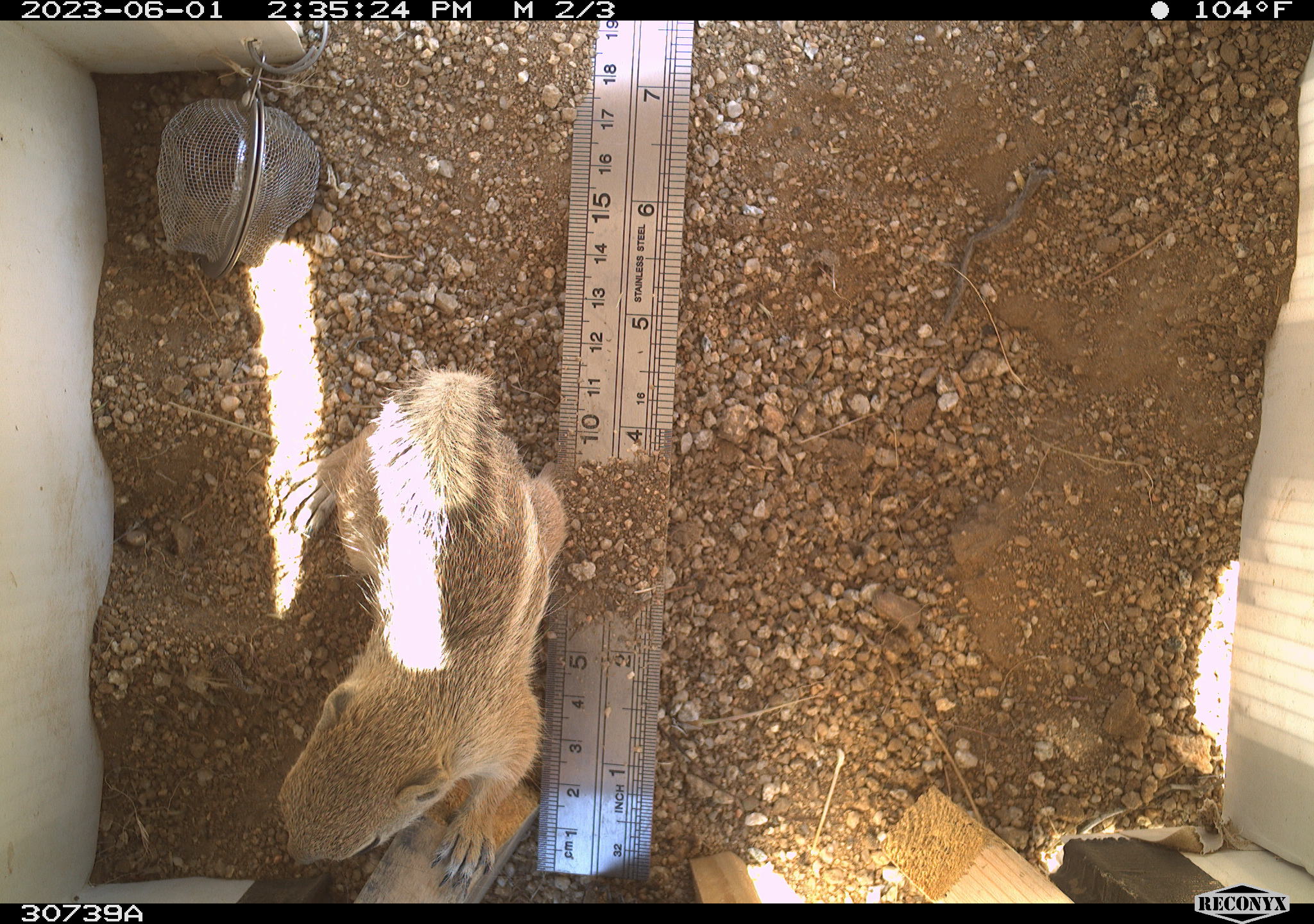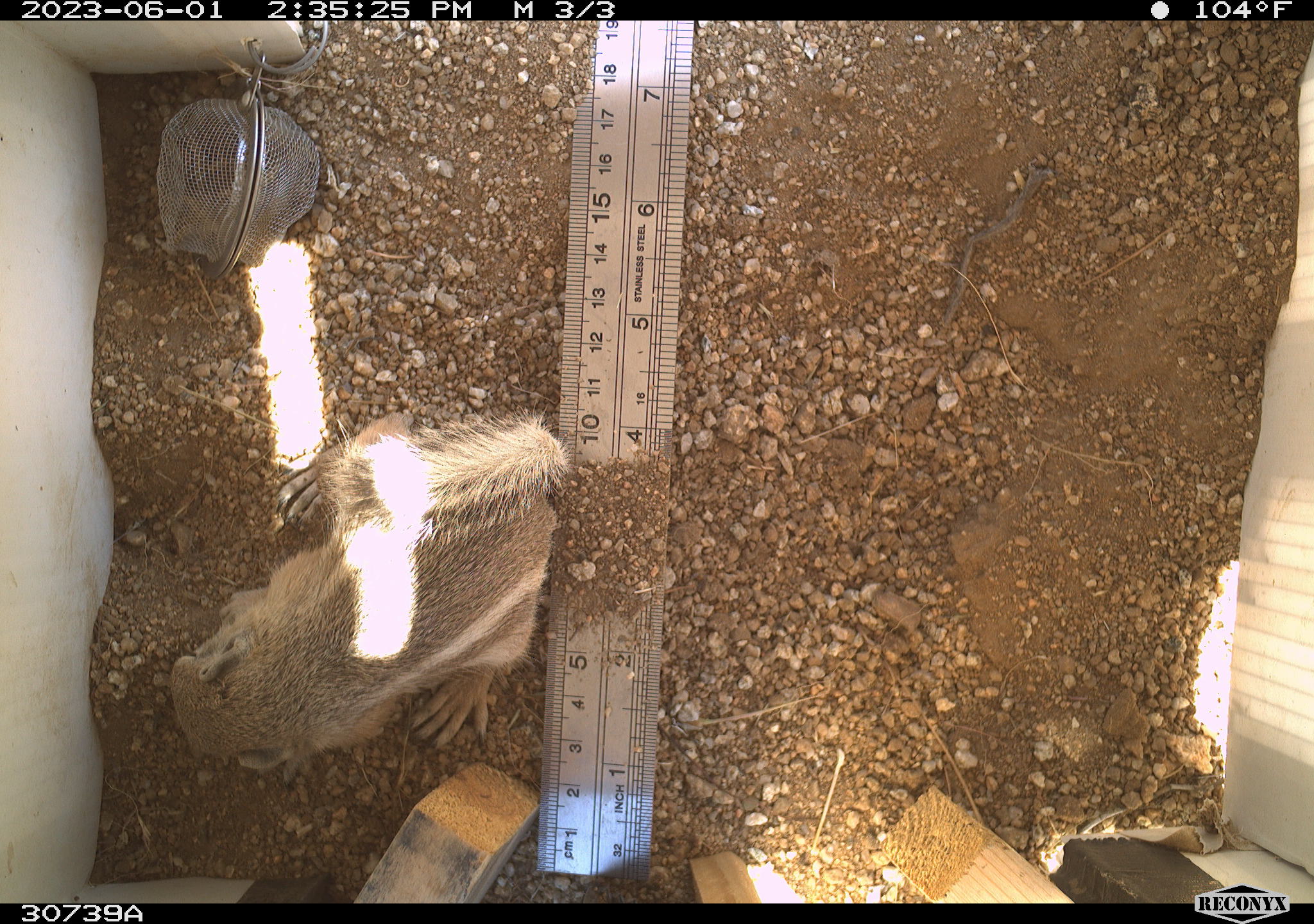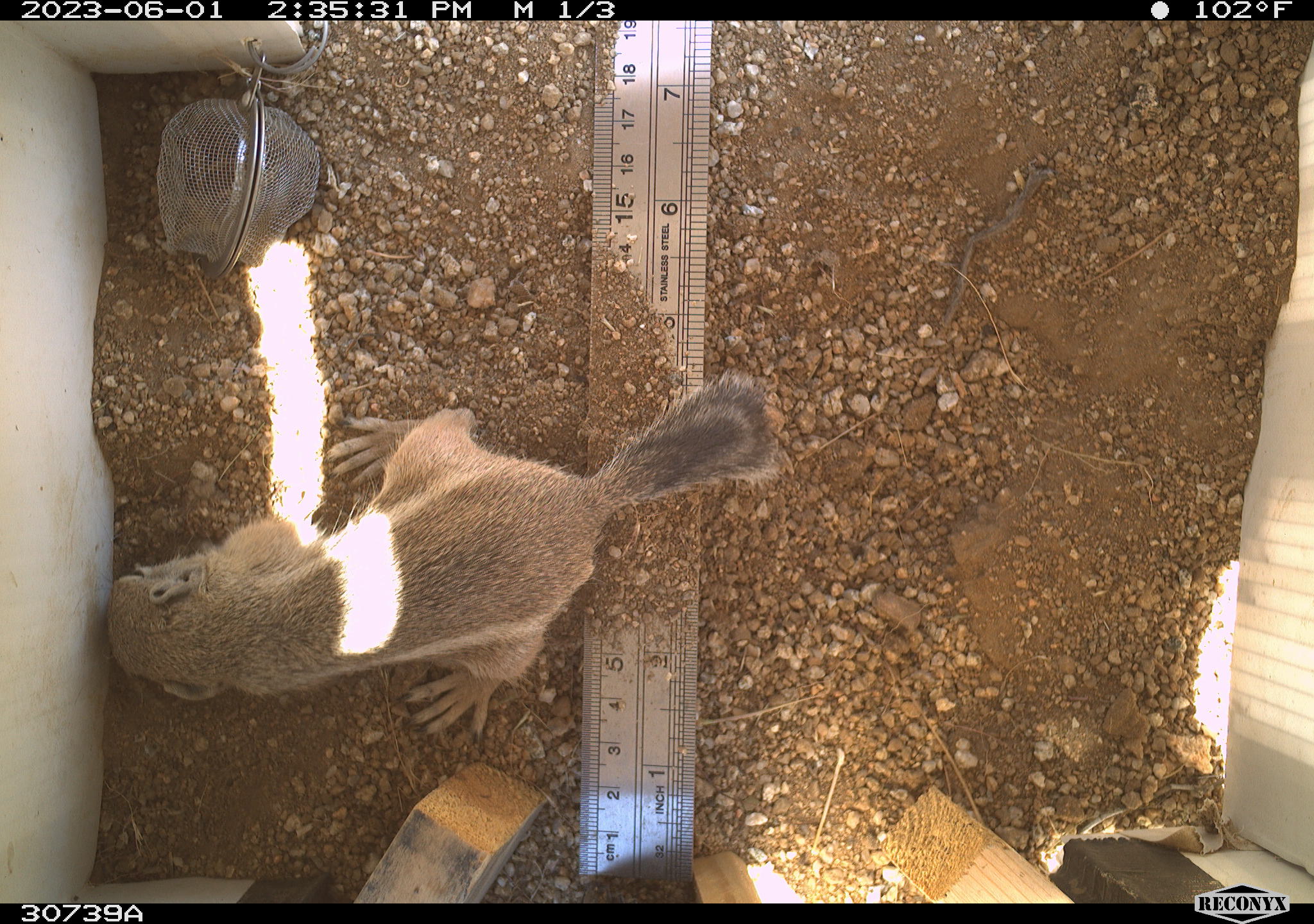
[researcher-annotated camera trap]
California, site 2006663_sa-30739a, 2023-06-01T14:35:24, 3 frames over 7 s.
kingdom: Animalia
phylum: Chordata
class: Mammalia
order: Rodentia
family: Sciuridae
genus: Ammospermophilus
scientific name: Ammospermophilus leucurus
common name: white-tailed antelope squirrel